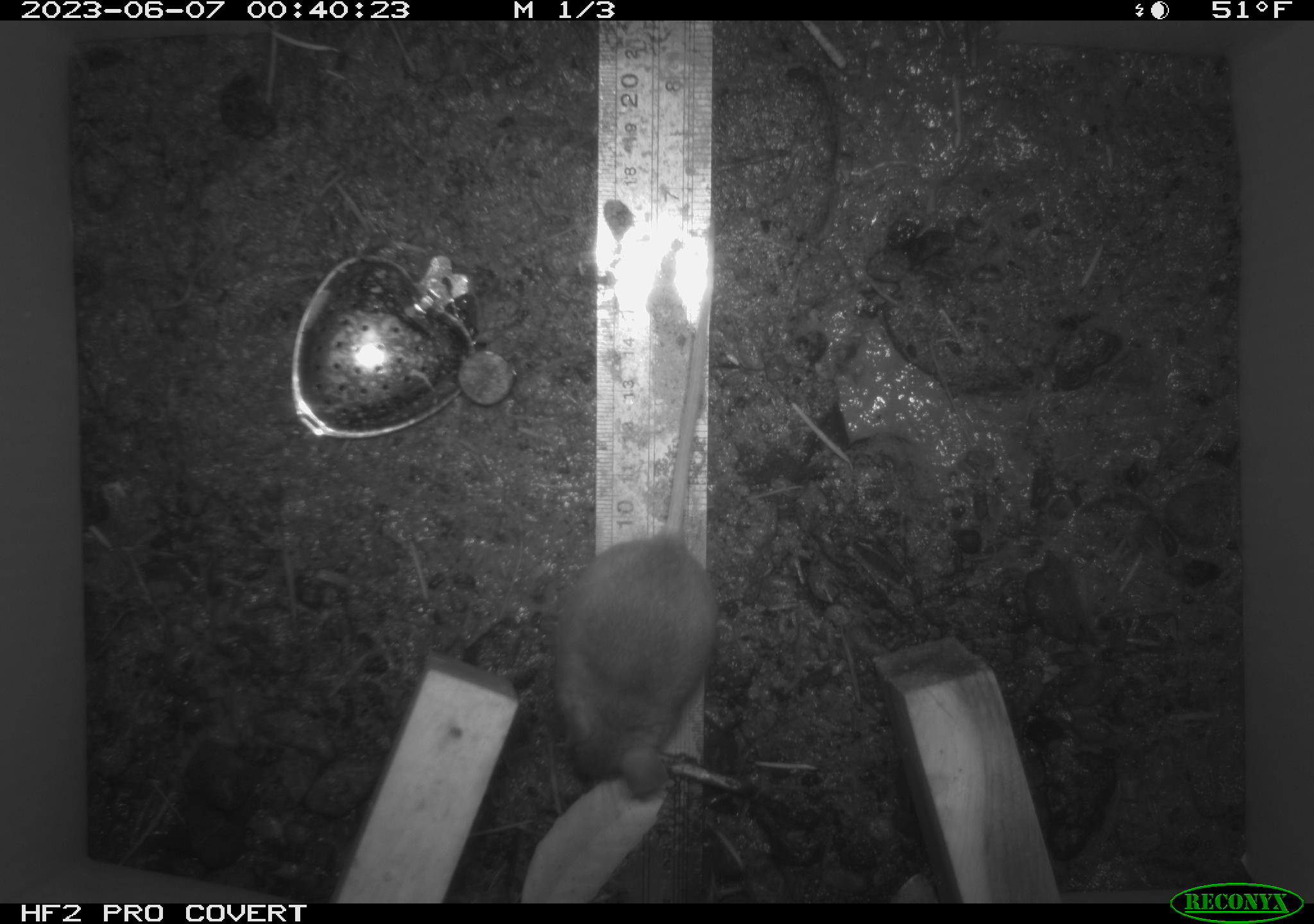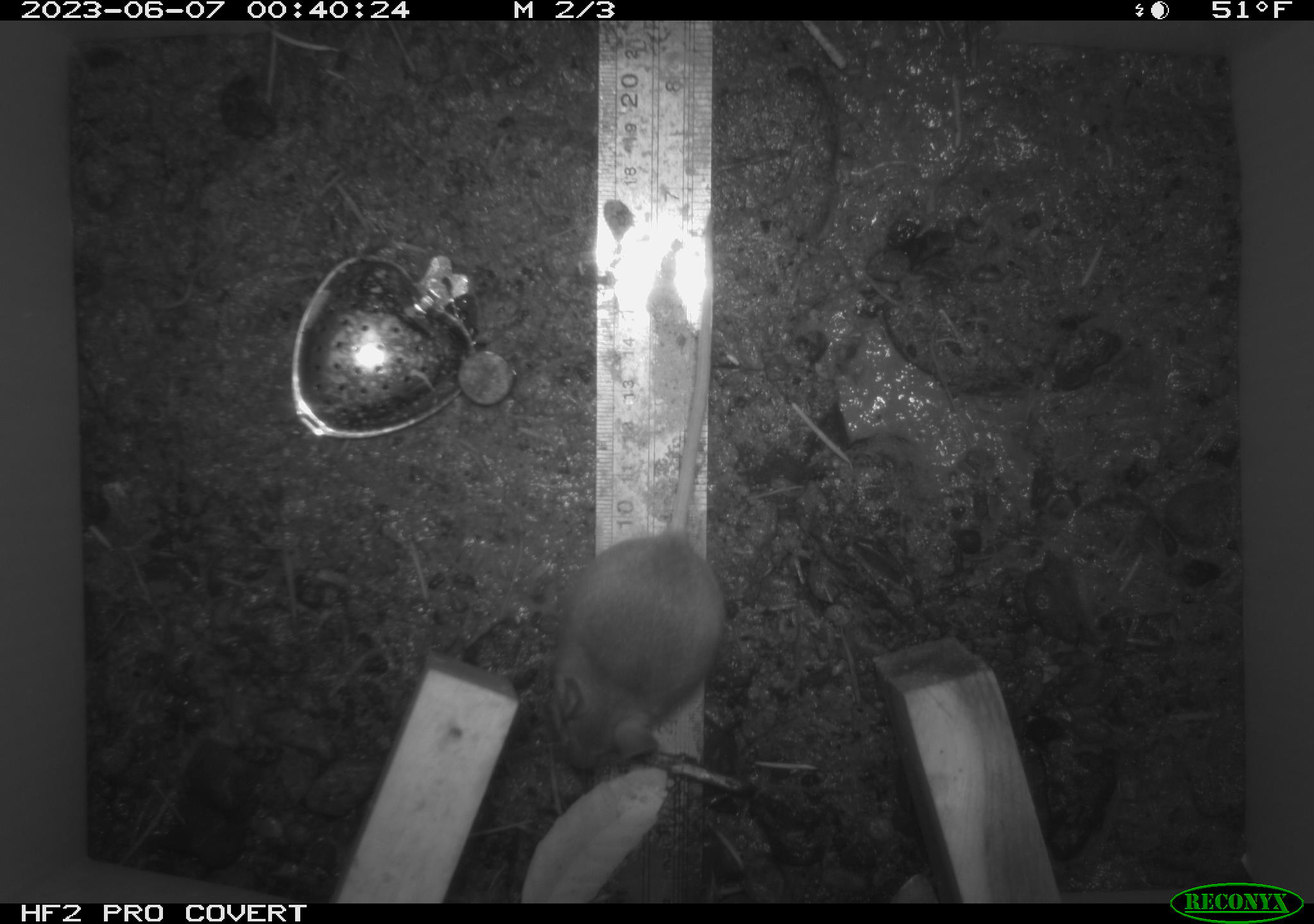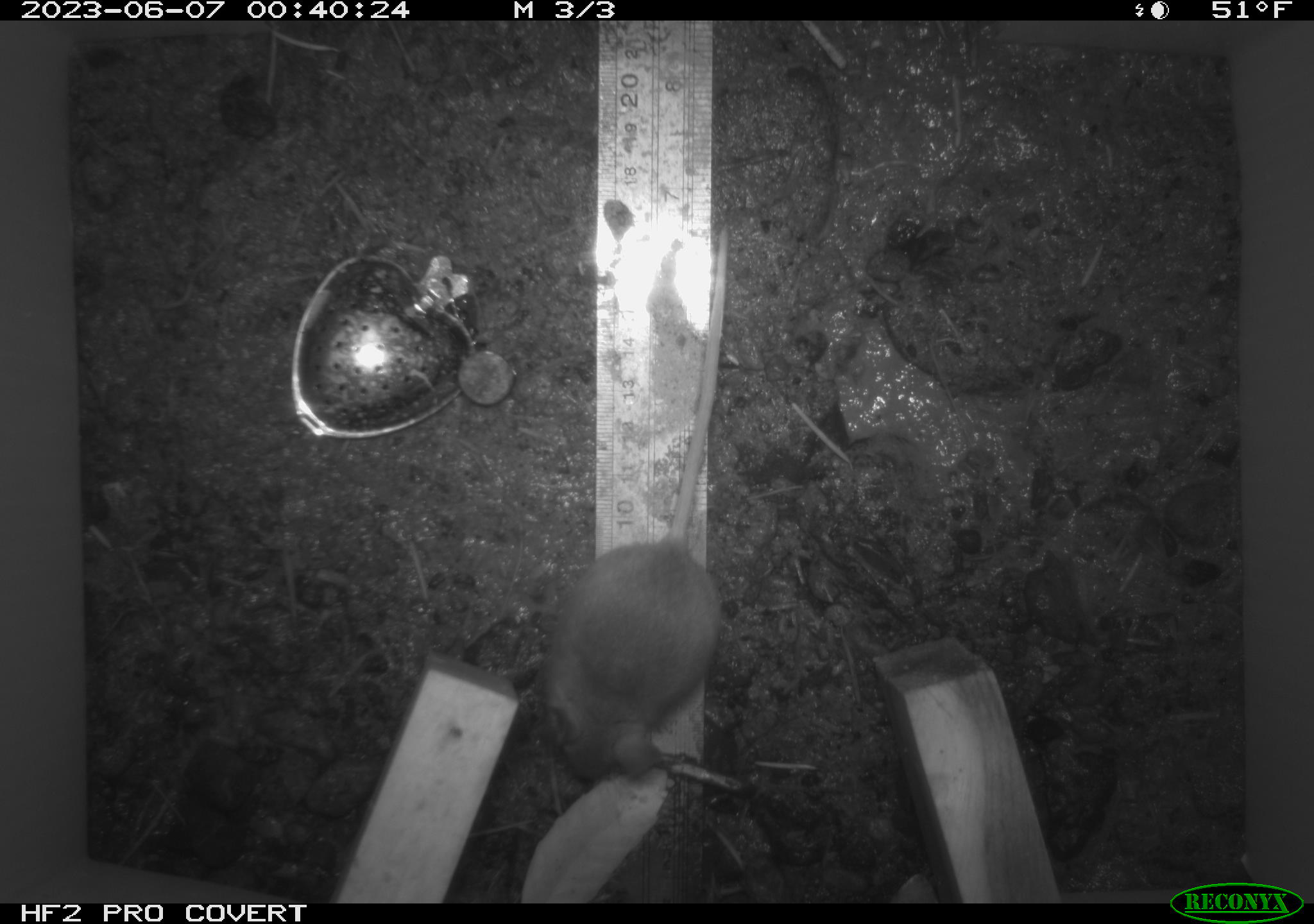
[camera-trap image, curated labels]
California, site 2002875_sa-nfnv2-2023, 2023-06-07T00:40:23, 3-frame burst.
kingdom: Animalia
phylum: Chordata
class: Mammalia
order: Rodentia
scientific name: Rodentia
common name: mouse species